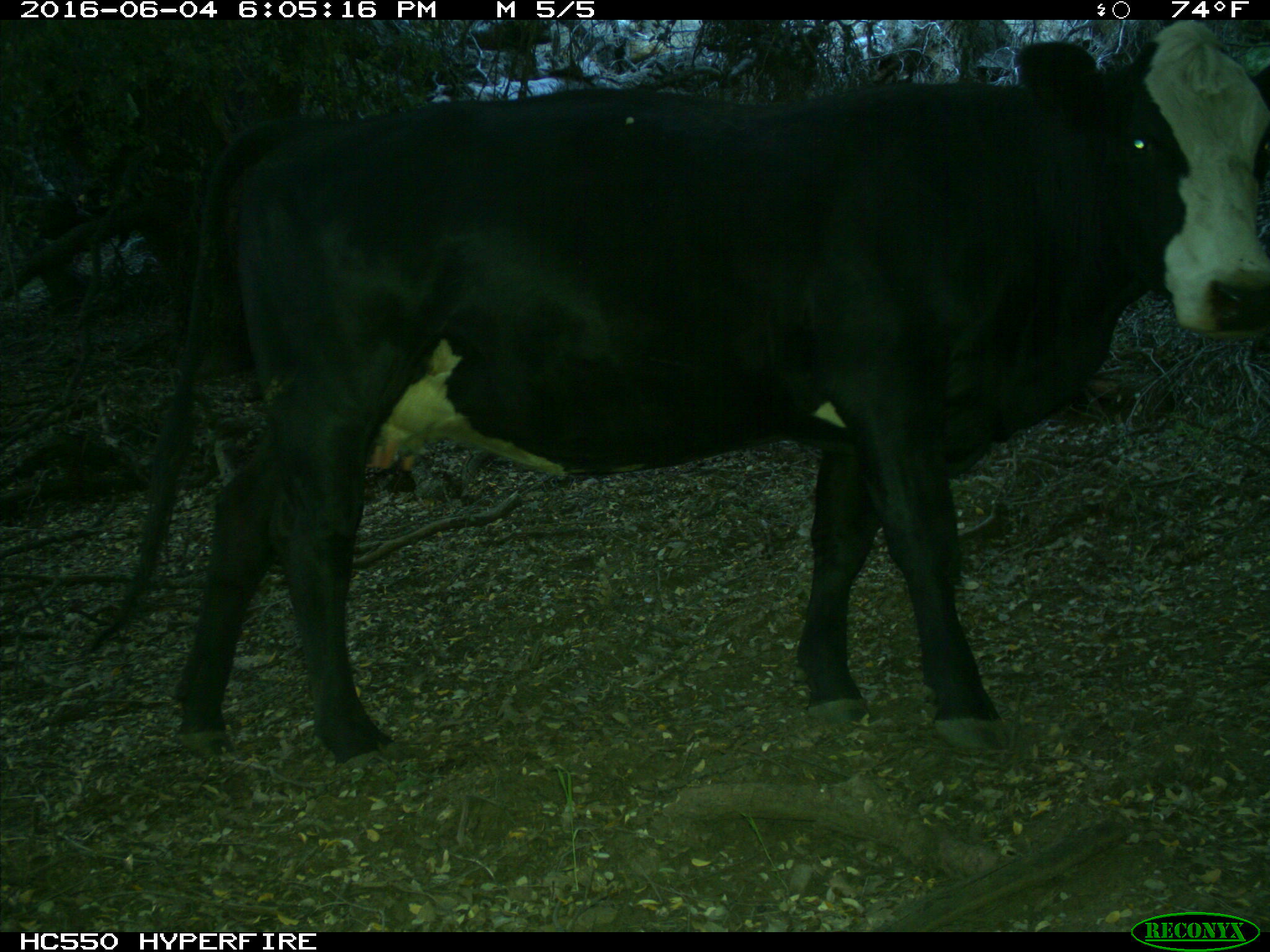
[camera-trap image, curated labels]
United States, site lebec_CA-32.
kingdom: Animalia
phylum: Chordata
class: Mammalia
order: Artiodactyla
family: Bovidae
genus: Bos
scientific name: Bos taurus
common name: domestic cow